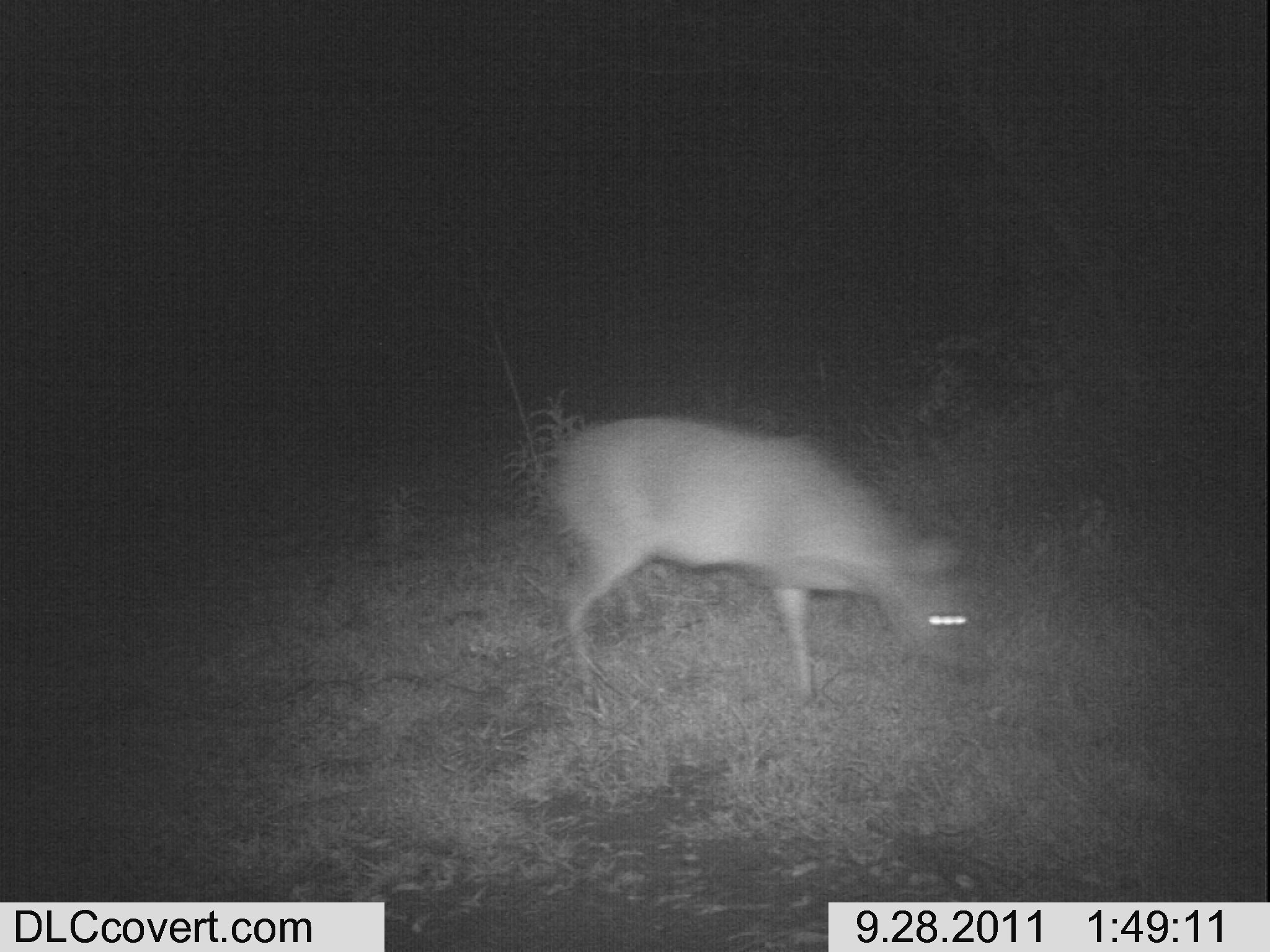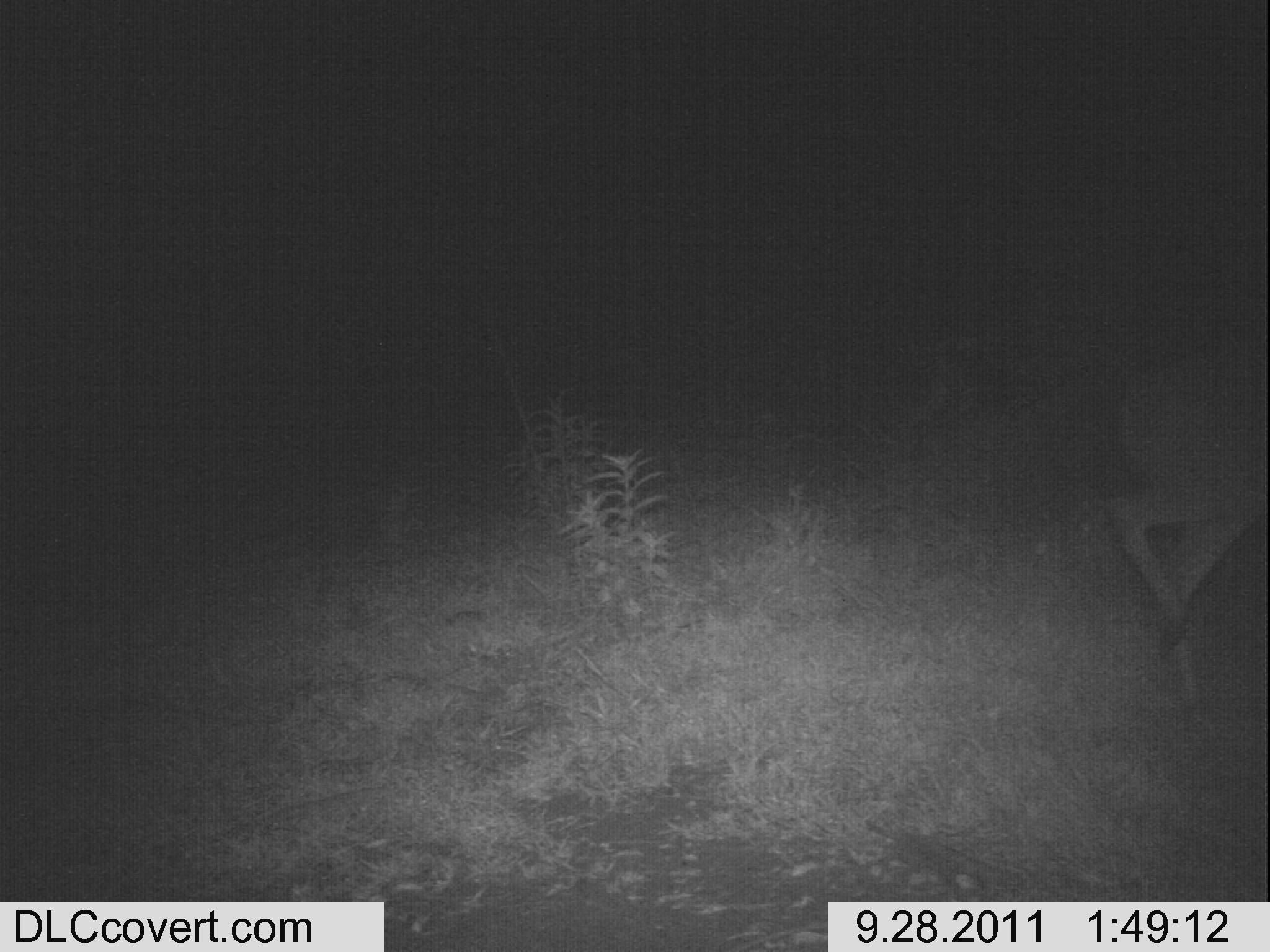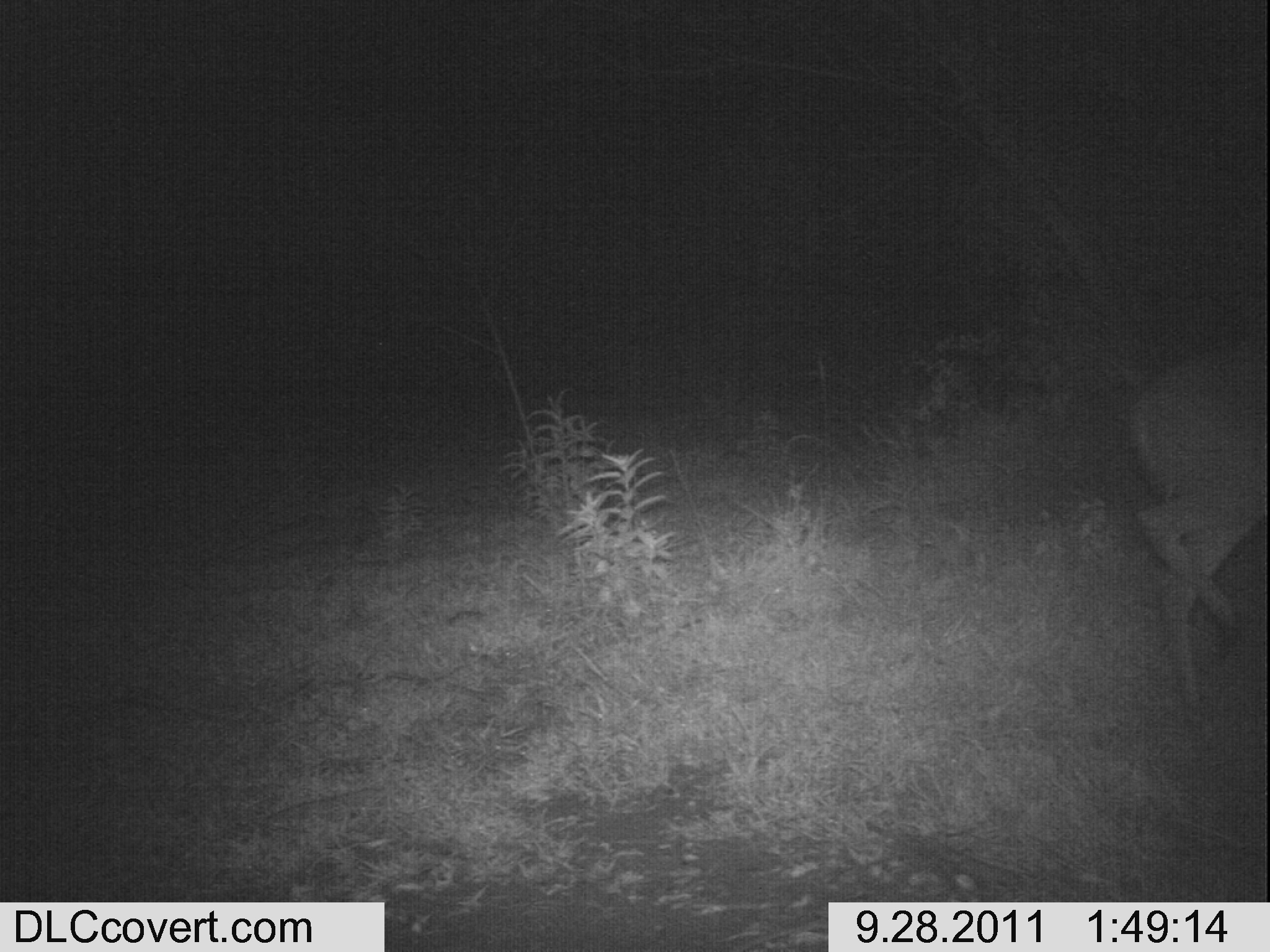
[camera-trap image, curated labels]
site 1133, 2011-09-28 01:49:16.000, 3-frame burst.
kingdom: Animalia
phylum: Chordata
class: Mammalia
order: Artiodactyla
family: Bovidae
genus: Sylvicapra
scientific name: Sylvicapra grimmia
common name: bush duiker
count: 1